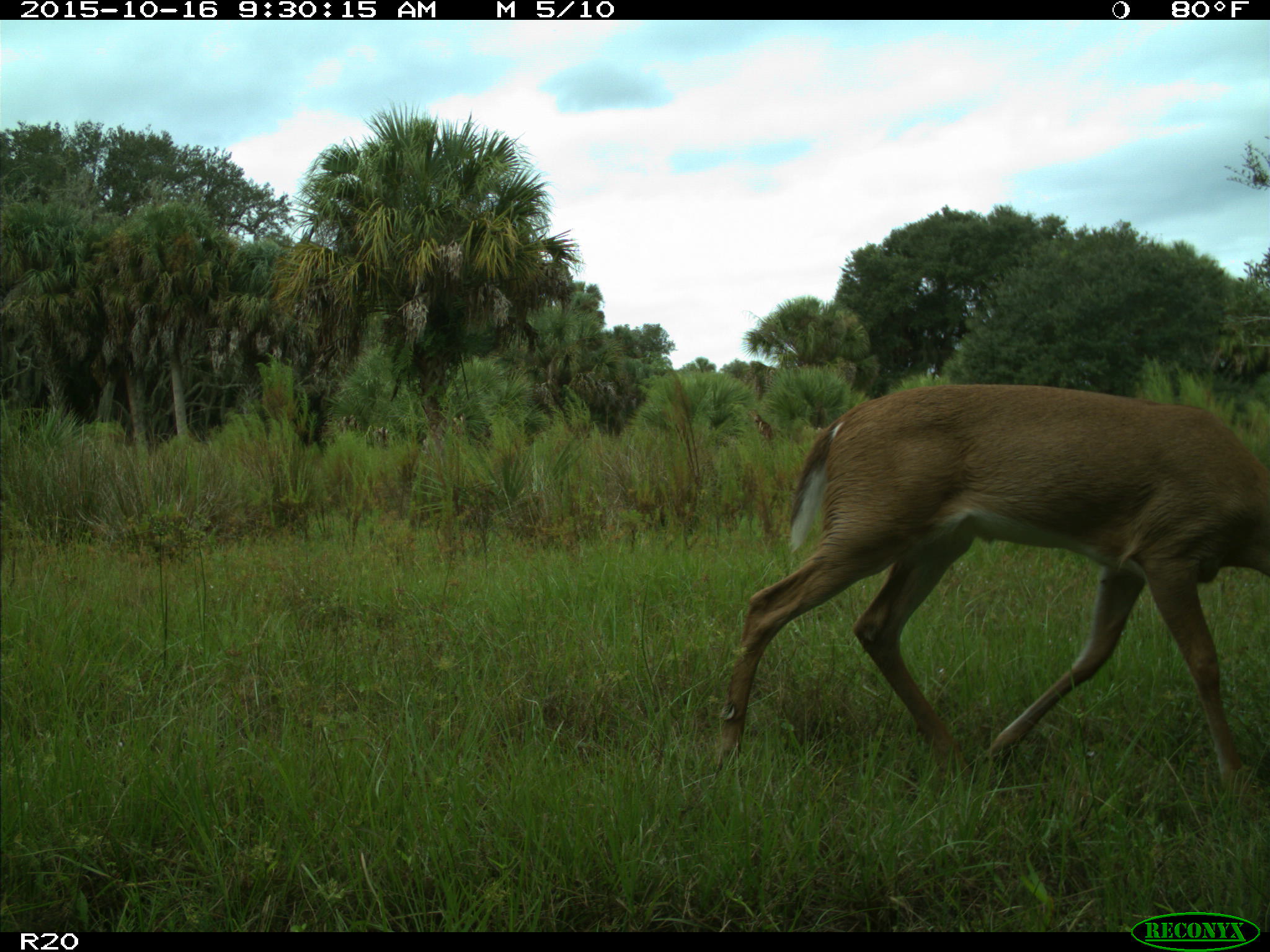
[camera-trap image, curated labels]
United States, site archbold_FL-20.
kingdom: Animalia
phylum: Chordata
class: Mammalia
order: Artiodactyla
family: Cervidae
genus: Odocoileus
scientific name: Odocoileus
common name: deer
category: unidentified deer